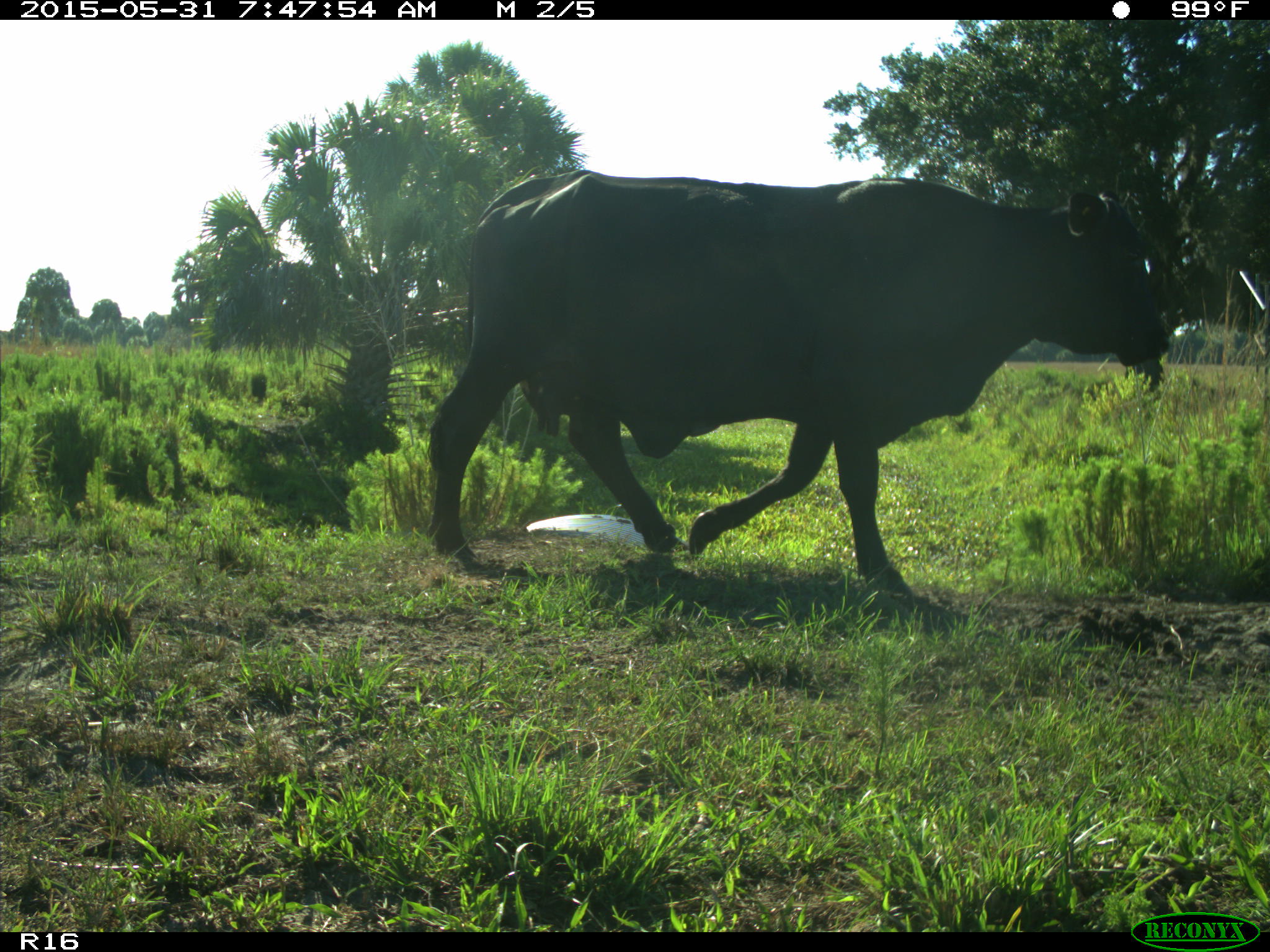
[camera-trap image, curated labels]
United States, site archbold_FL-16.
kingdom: Animalia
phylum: Chordata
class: Mammalia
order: Artiodactyla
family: Bovidae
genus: Bos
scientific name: Bos taurus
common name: domestic cow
Bos taurus (domestic cow).